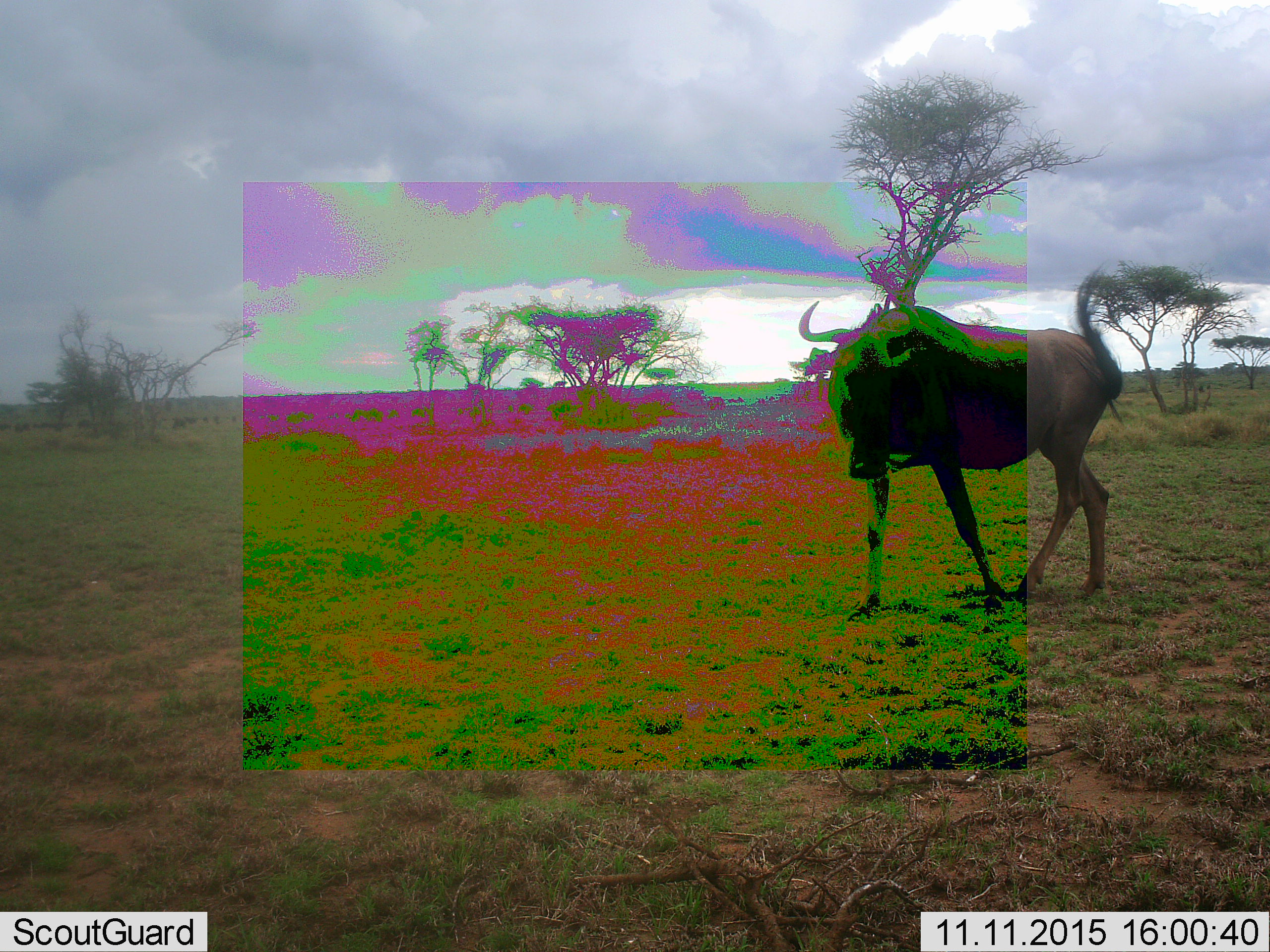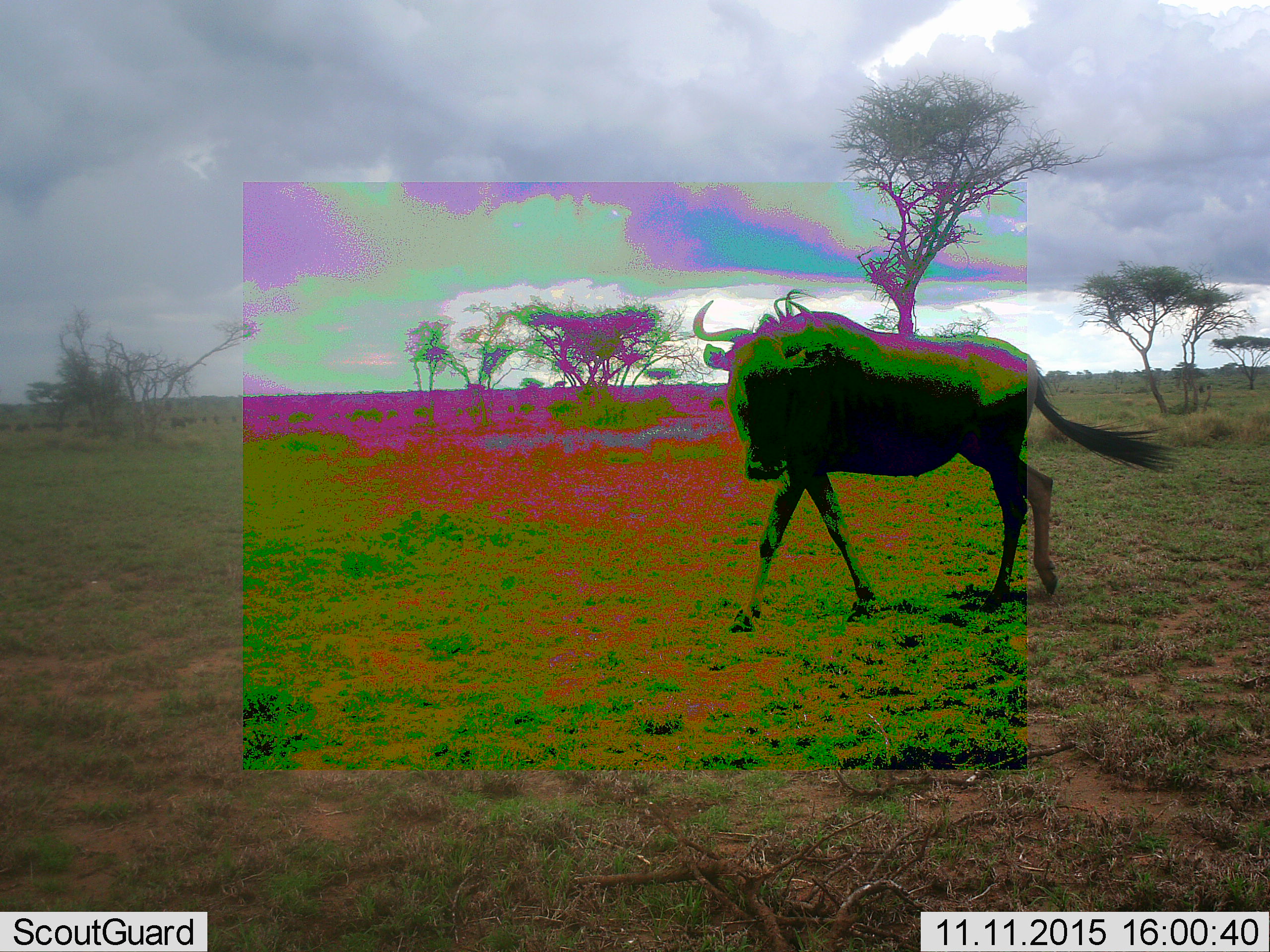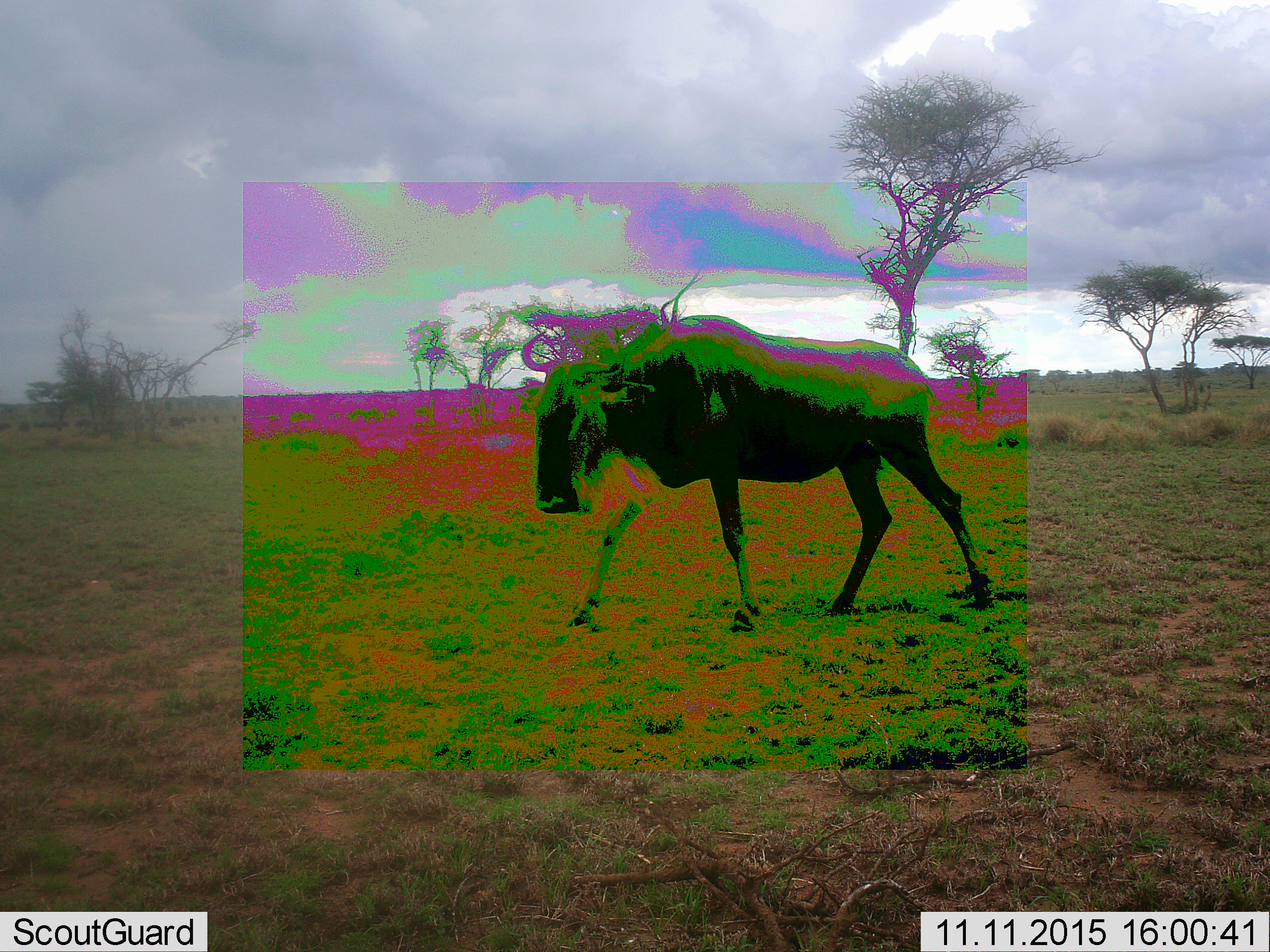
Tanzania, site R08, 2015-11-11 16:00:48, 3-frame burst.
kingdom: Animalia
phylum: Chordata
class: Mammalia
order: Artiodactyla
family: Bovidae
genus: Connochaetes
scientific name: Connochaetes taurinus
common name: blue wildebeest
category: wildebeest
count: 1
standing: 0%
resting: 0%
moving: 100%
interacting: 0%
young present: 0%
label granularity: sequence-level